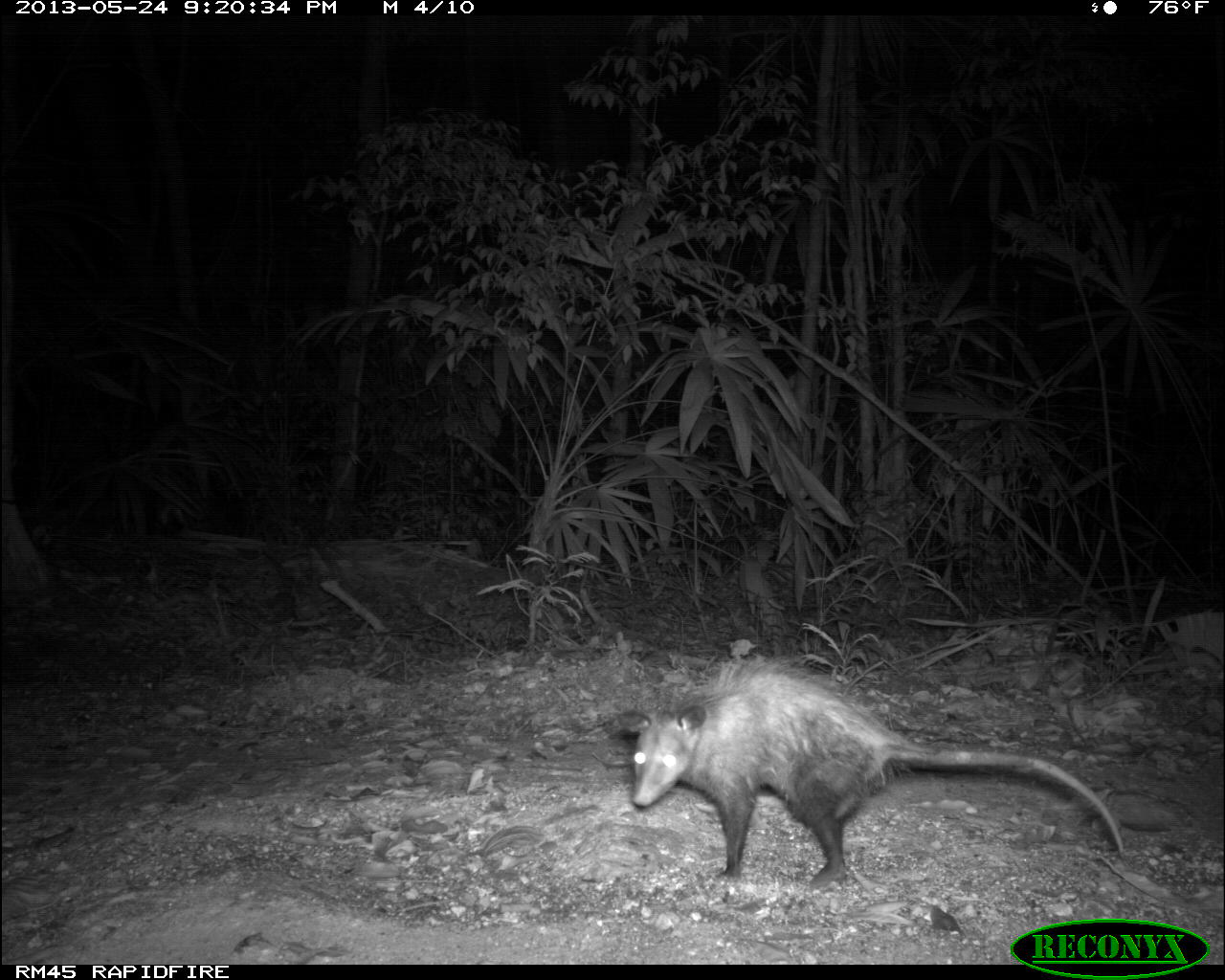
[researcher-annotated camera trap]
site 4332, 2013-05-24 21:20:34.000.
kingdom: Animalia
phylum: Chordata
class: Mammalia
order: Didelphimorphia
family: Didelphidae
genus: Philander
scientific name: Philander opossum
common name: gray four-eyed opossum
Philander opossum (gray four-eyed opossum), count 1, sex female.